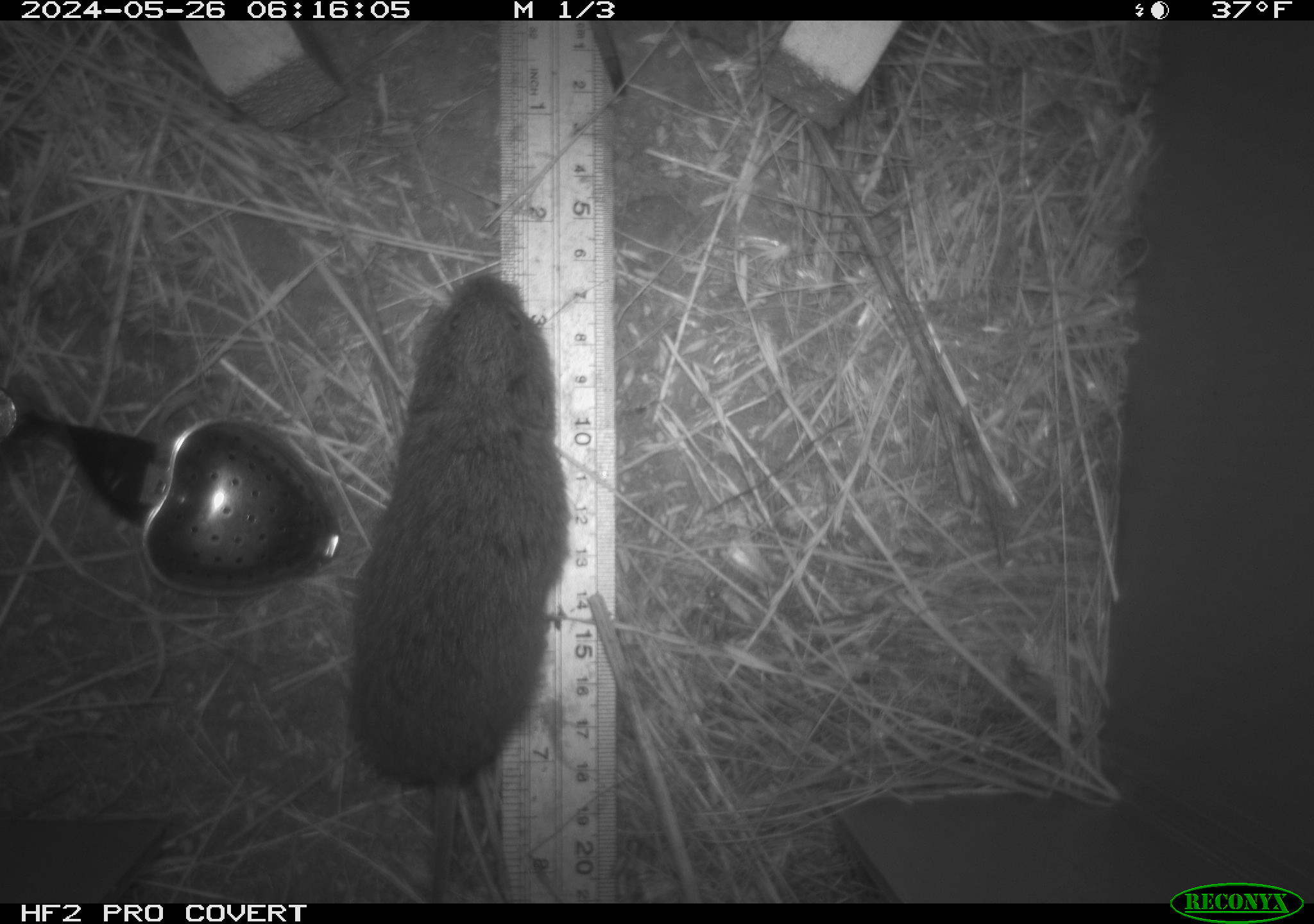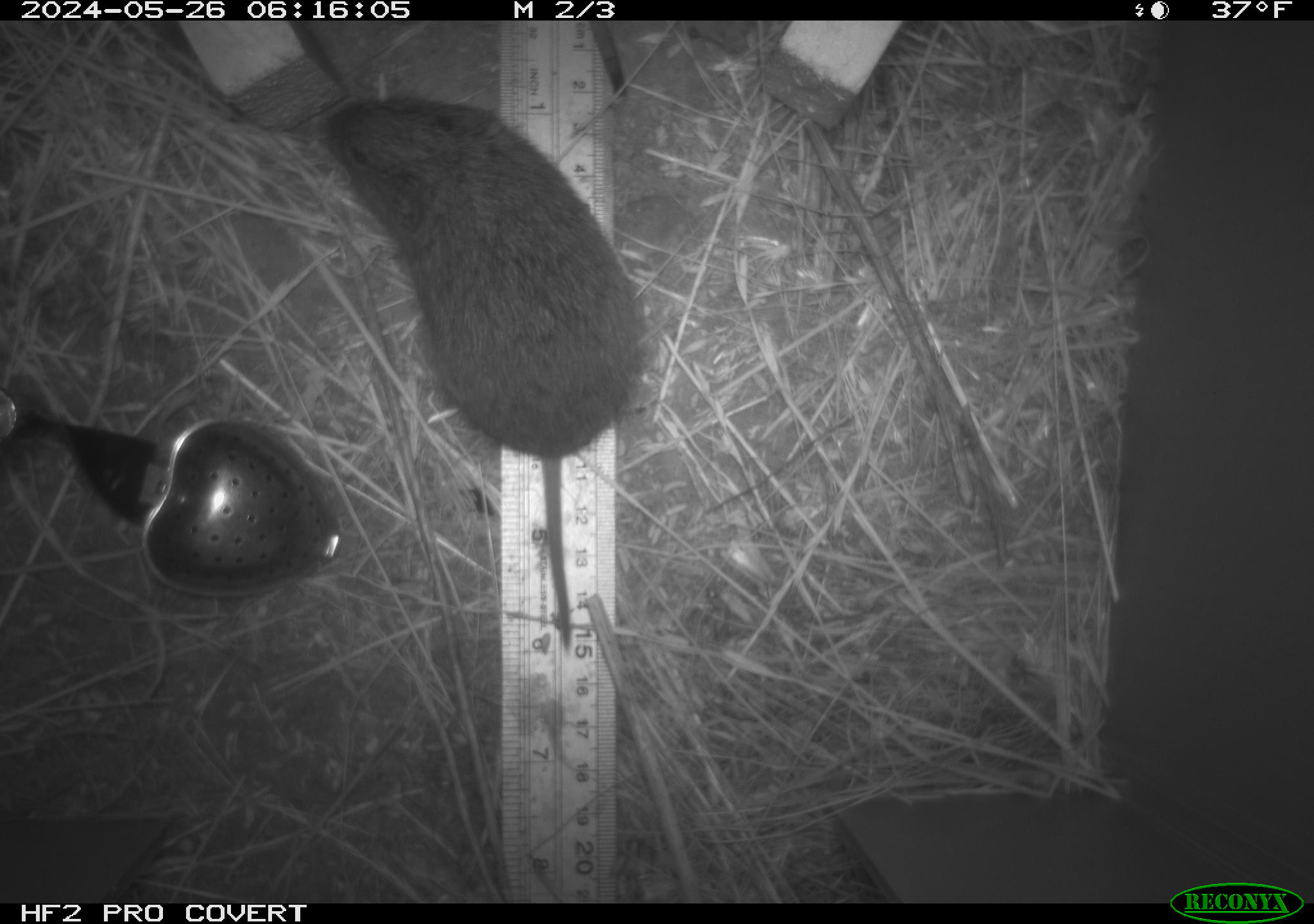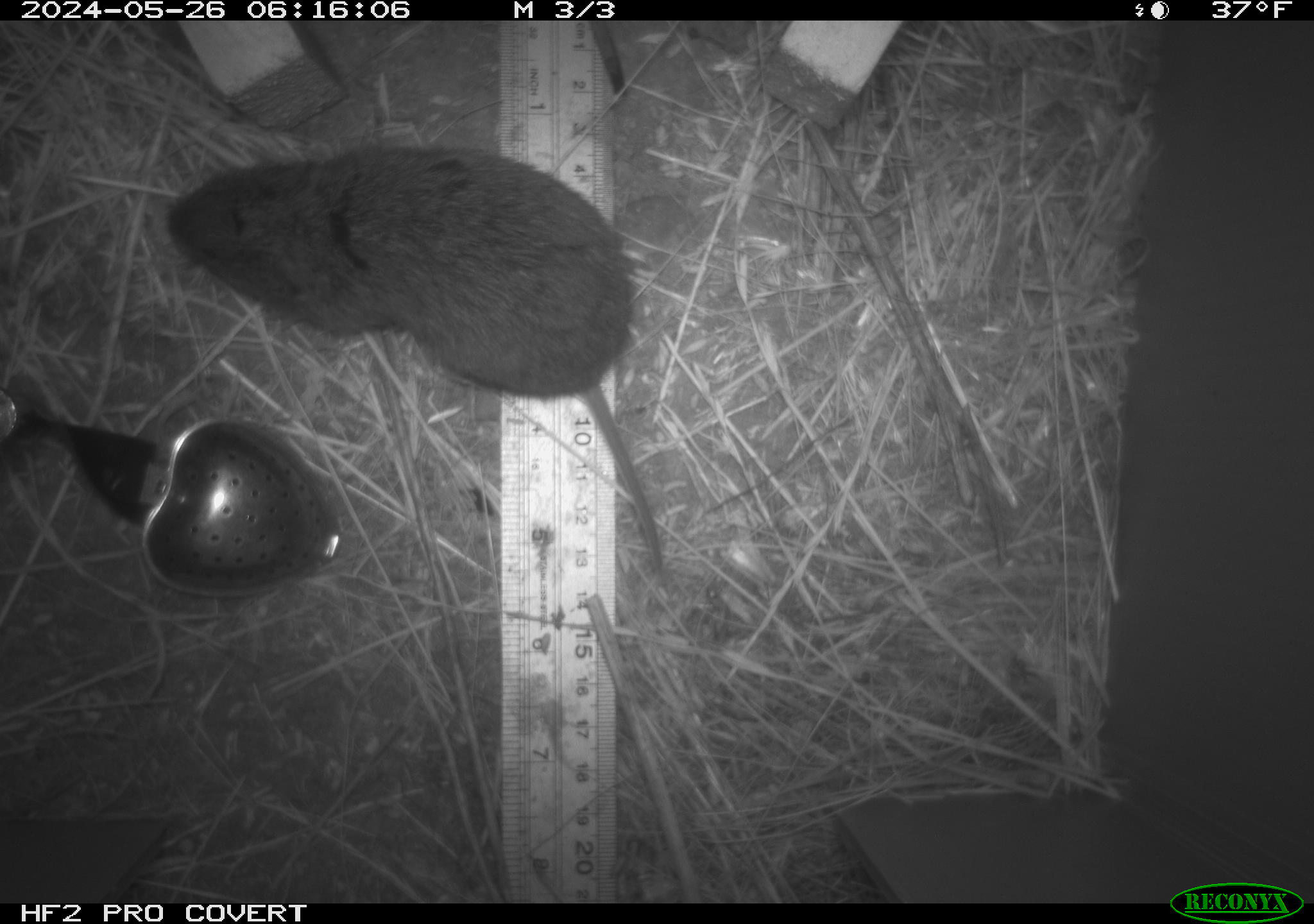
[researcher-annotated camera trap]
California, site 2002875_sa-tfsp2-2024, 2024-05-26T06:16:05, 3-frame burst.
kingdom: Animalia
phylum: Chordata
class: Mammalia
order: Rodentia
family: Cricetidae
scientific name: Arvicolinae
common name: voles, lemmings, and muskrats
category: arvicolinae subfamily